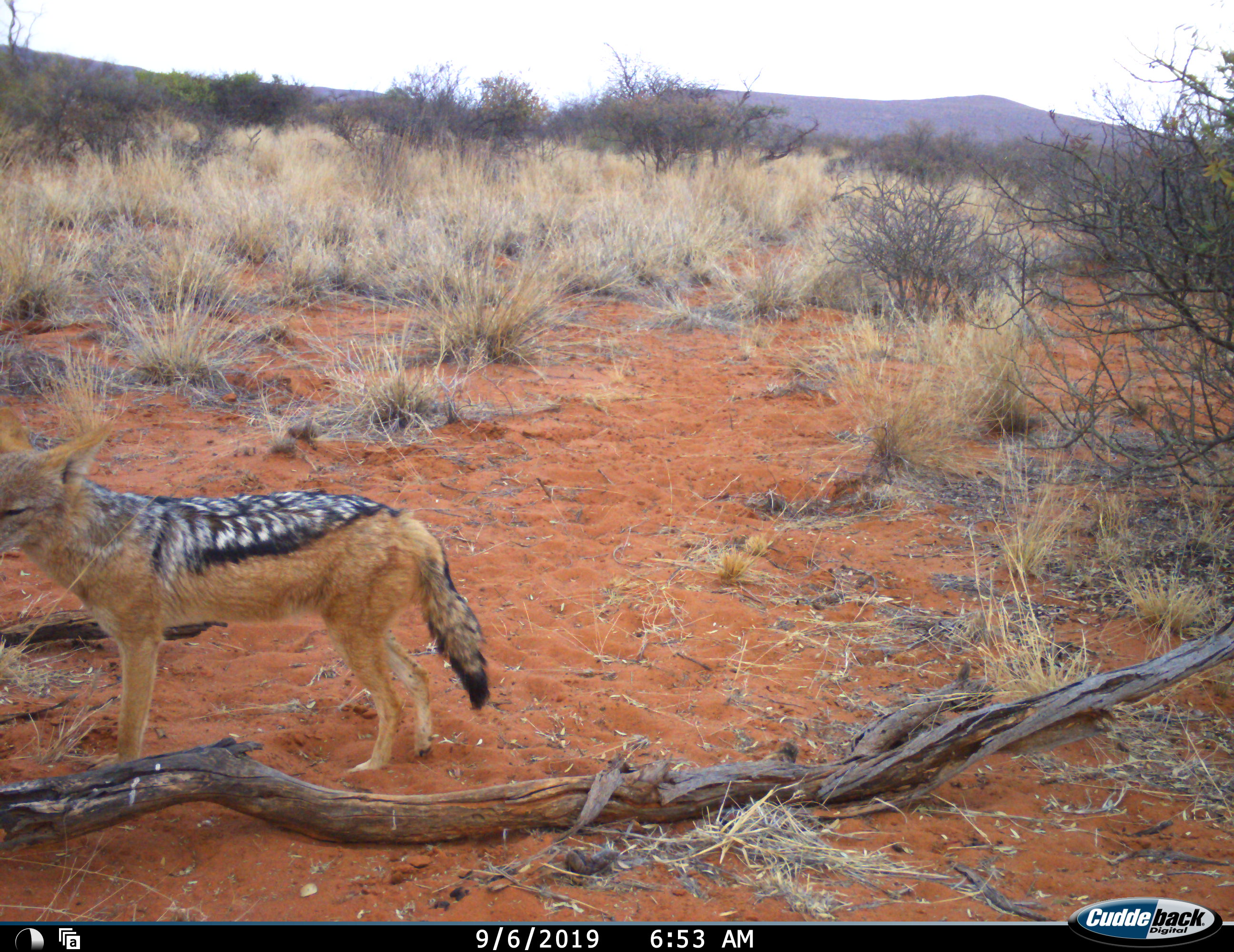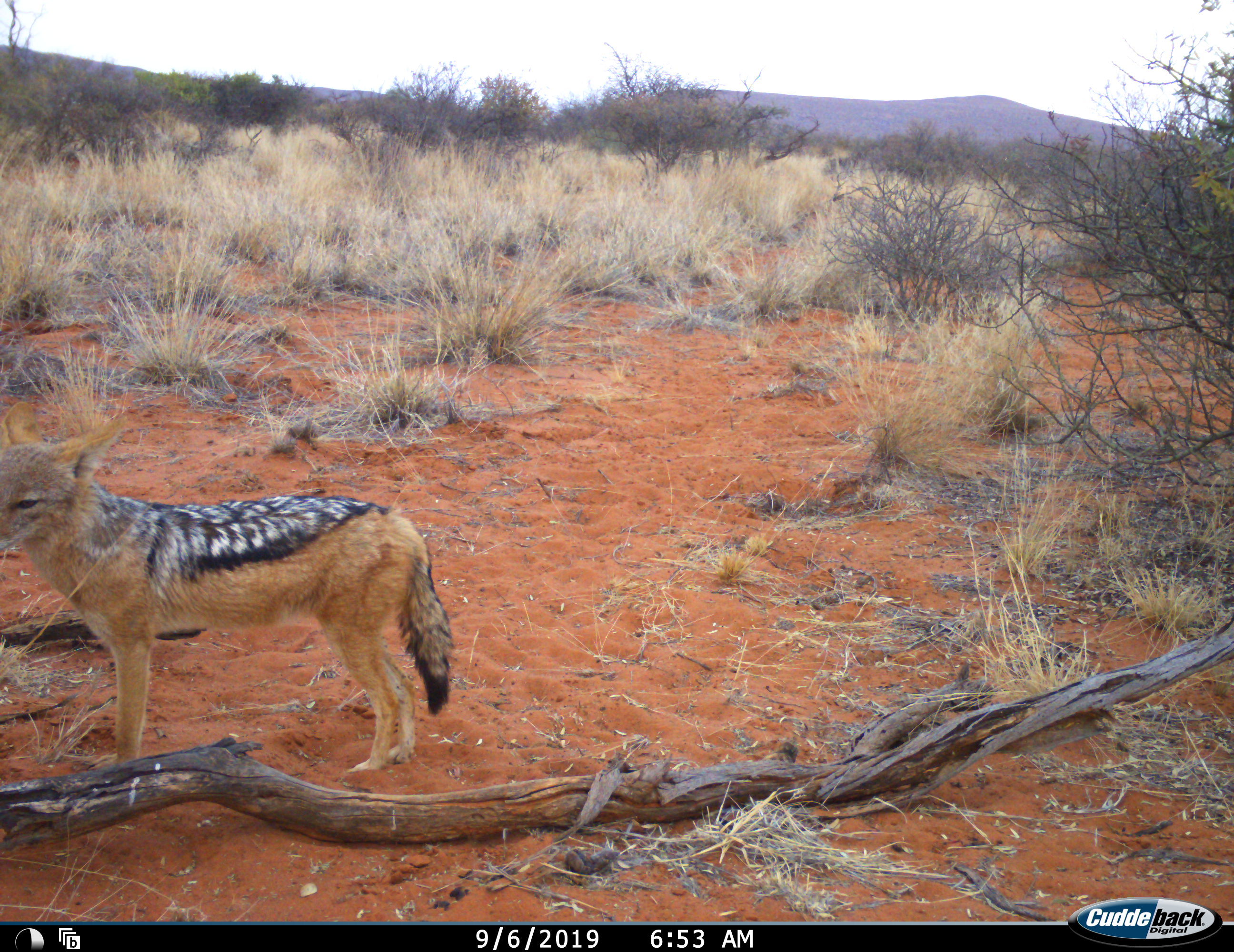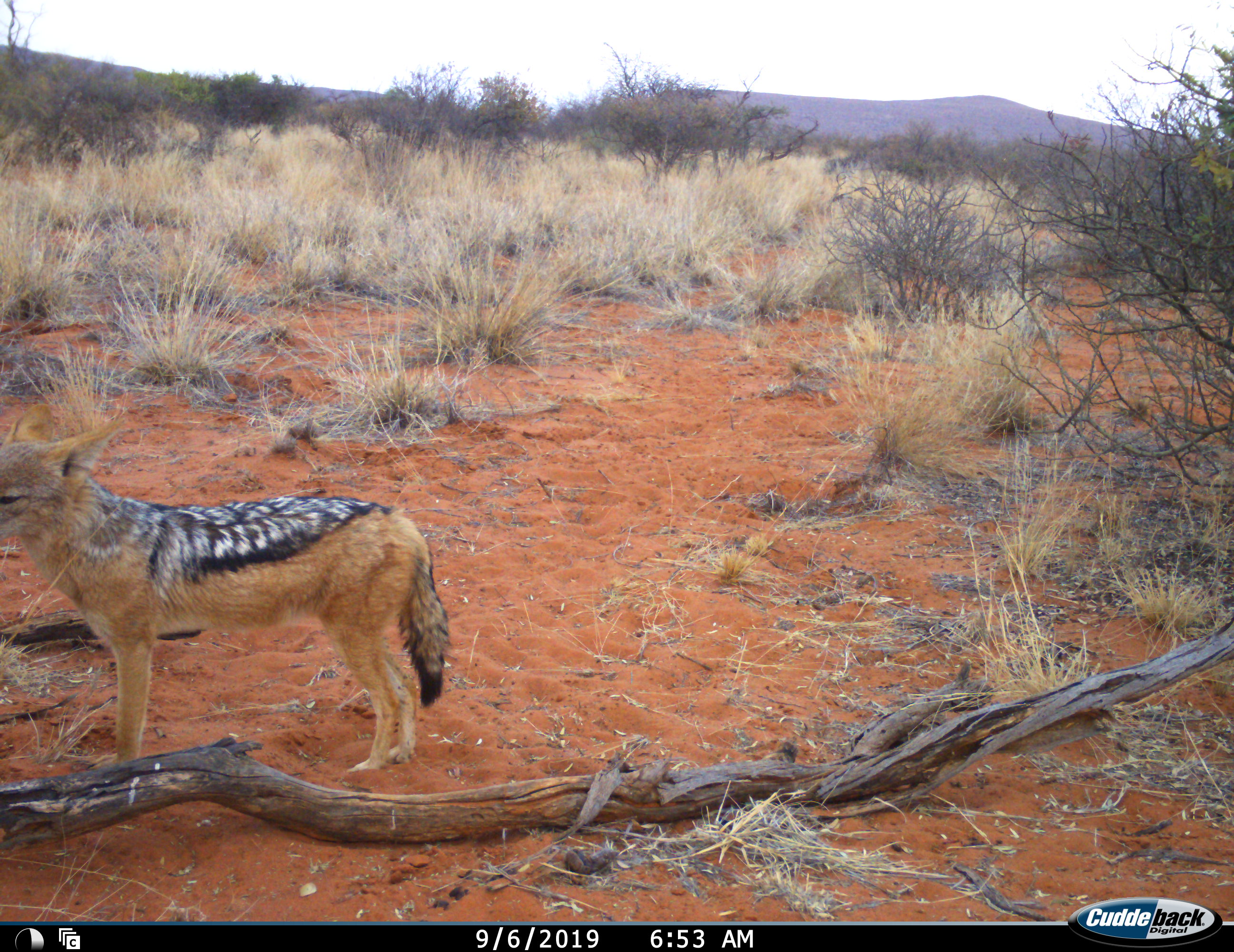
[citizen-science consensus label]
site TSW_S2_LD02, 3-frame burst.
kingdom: Animalia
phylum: Chordata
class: Mammalia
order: Carnivora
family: Canidae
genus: Lupulella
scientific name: Lupulella mesomelas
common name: black-backed jackal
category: jackalblackbacked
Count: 1.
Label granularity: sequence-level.